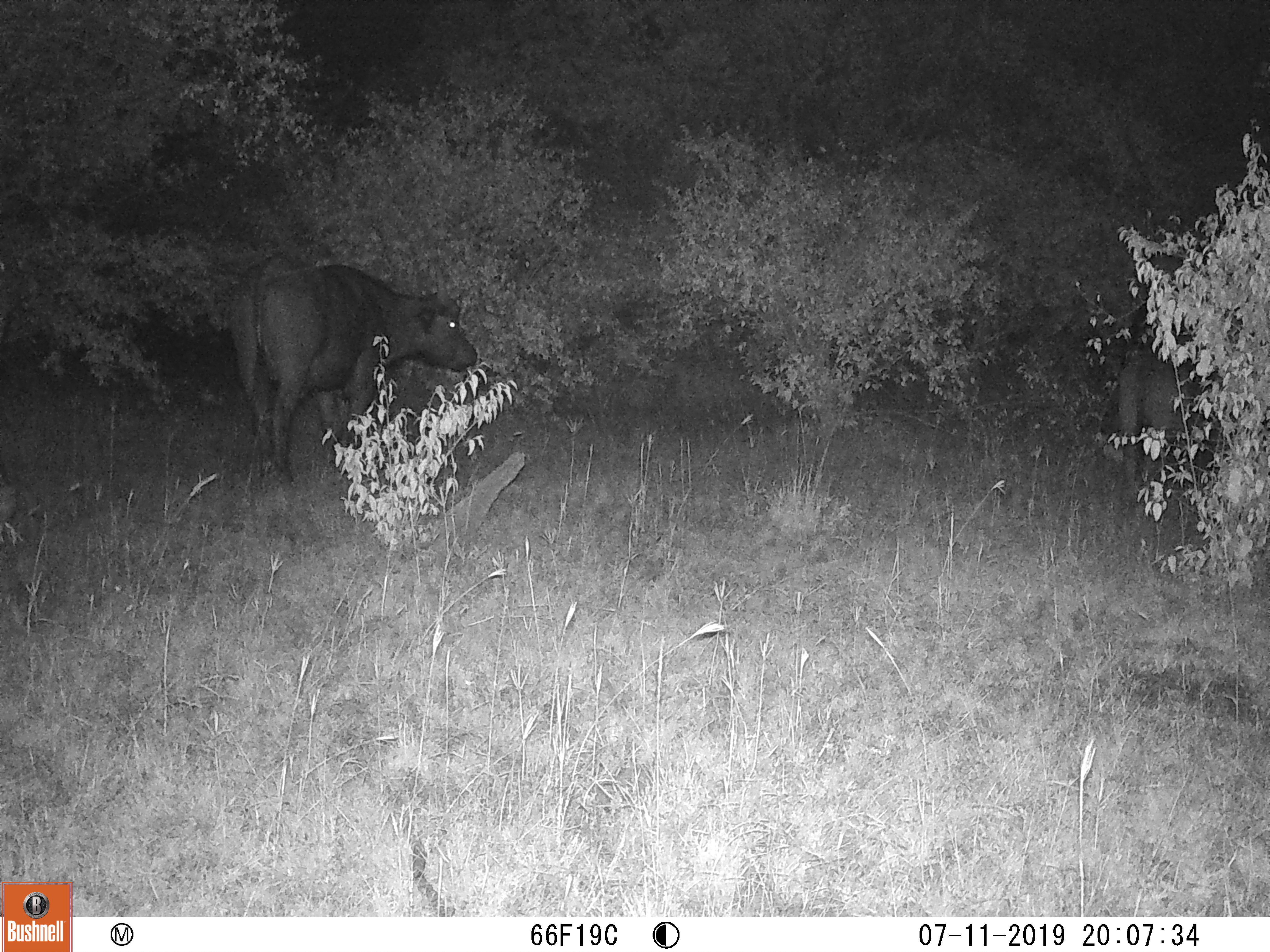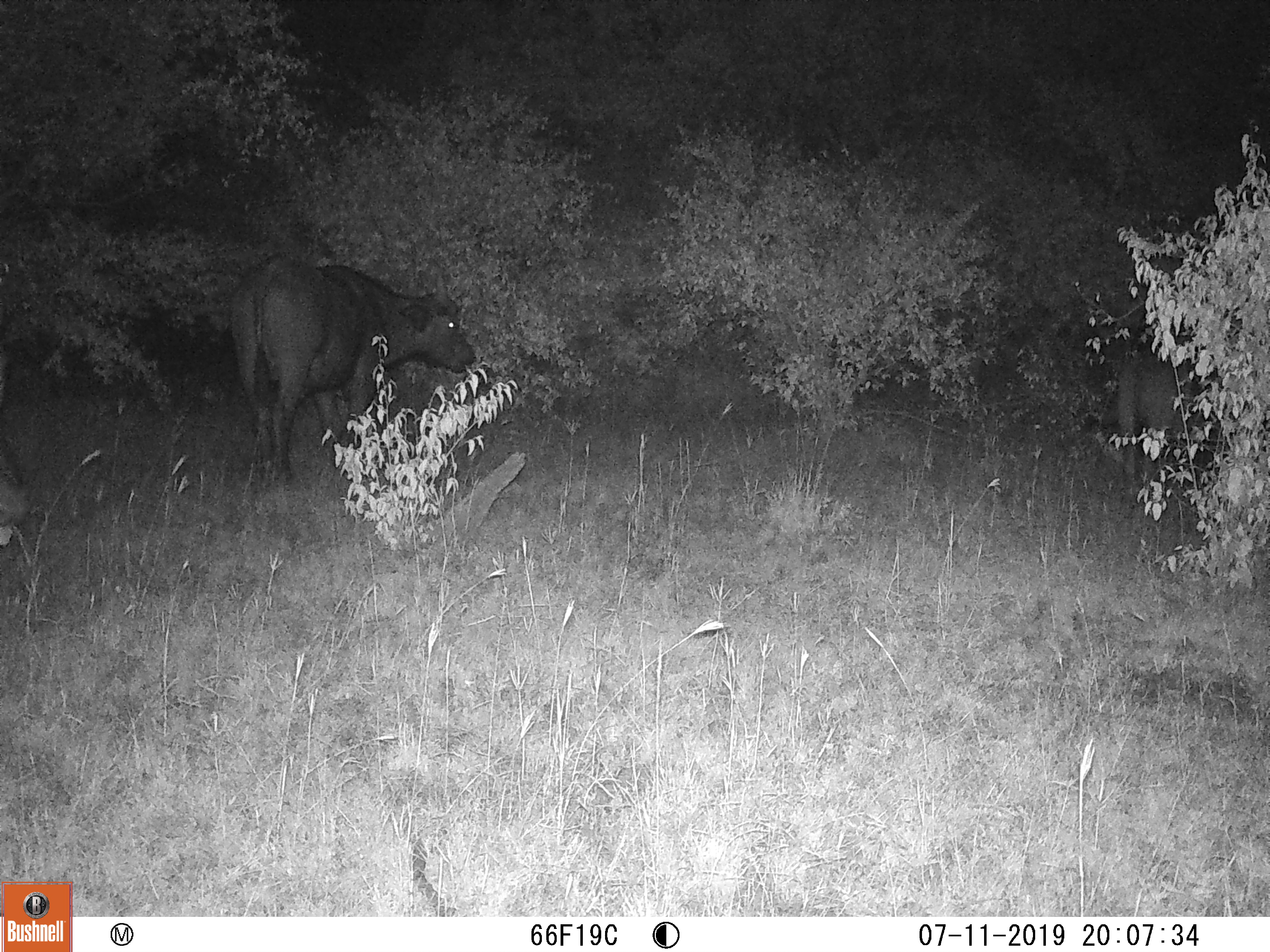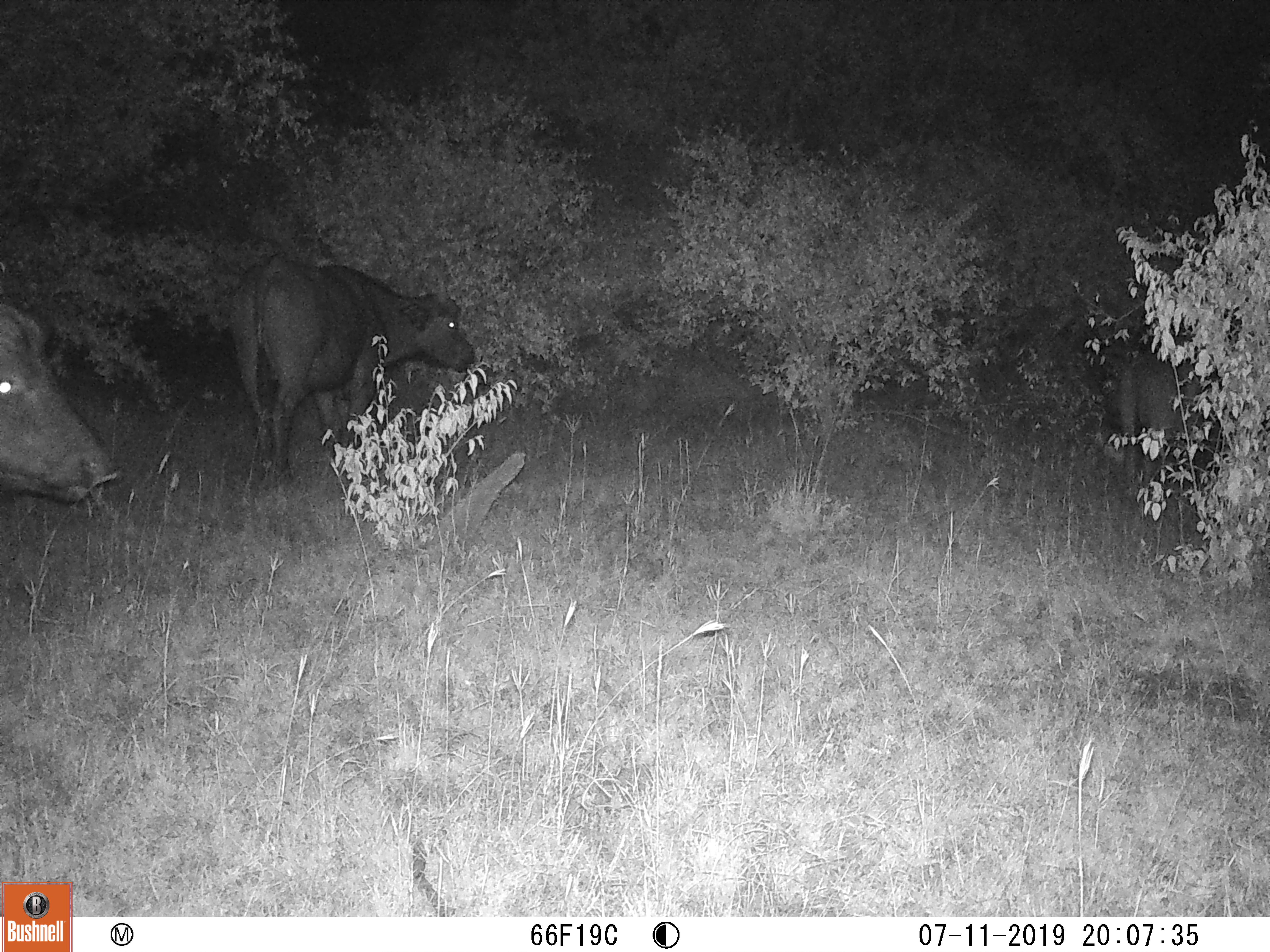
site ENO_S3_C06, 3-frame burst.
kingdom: Animalia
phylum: Chordata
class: Mammalia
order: Artiodactyla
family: Bovidae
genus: Syncerus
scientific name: Syncerus caffer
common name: african buffalo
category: buffalo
Buffalo (african buffalo) (Syncerus caffer), count 3. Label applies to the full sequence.